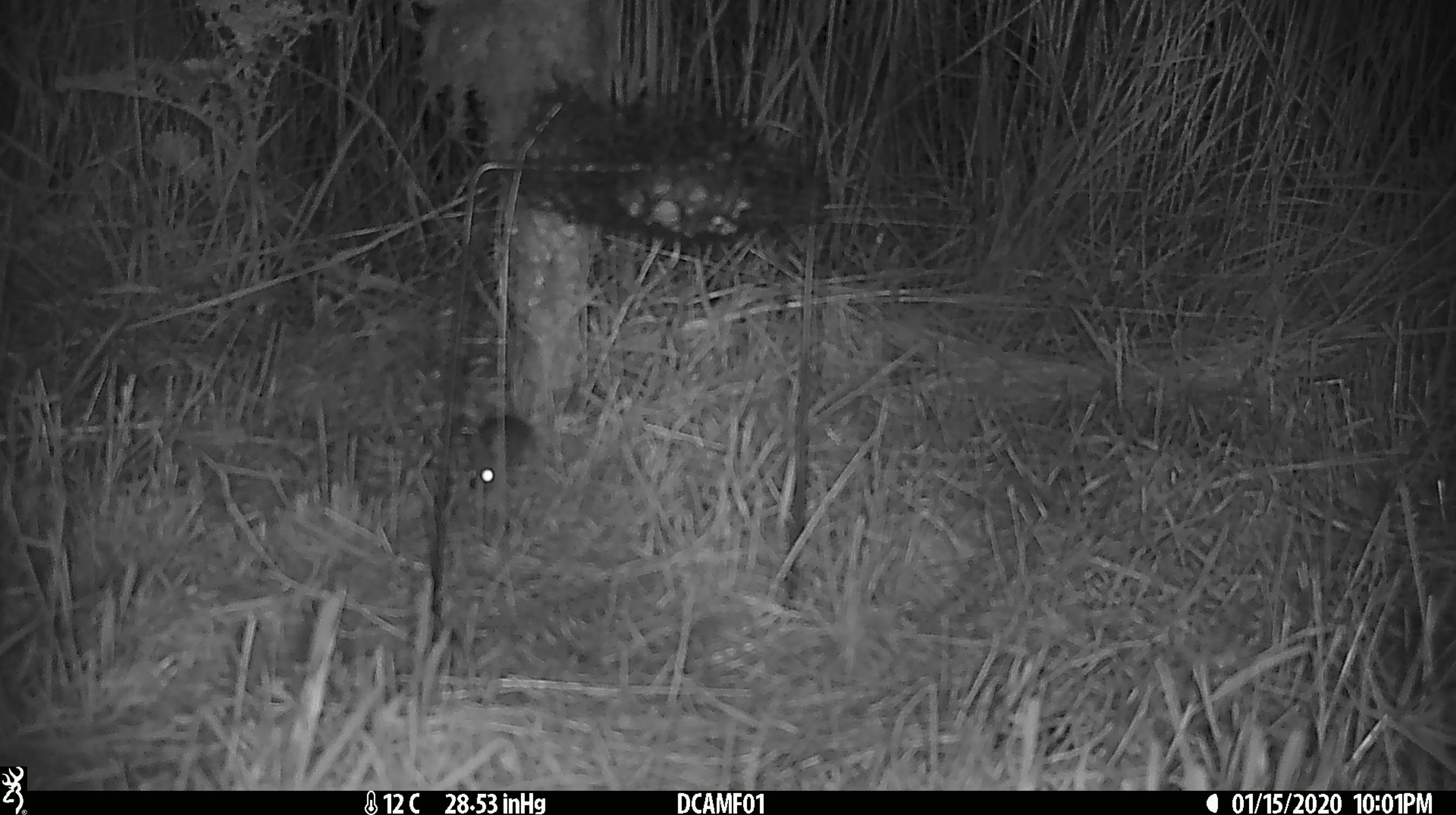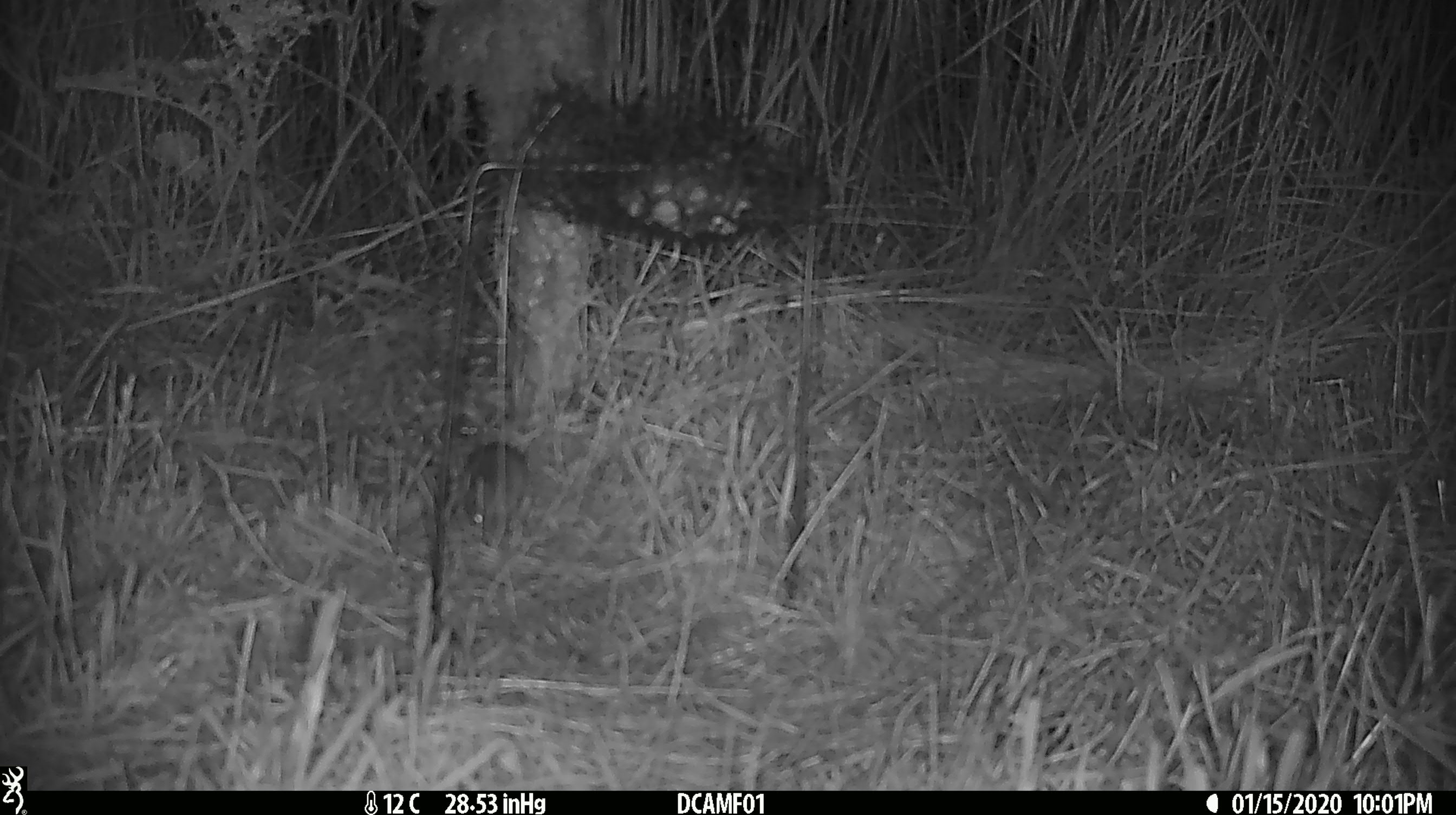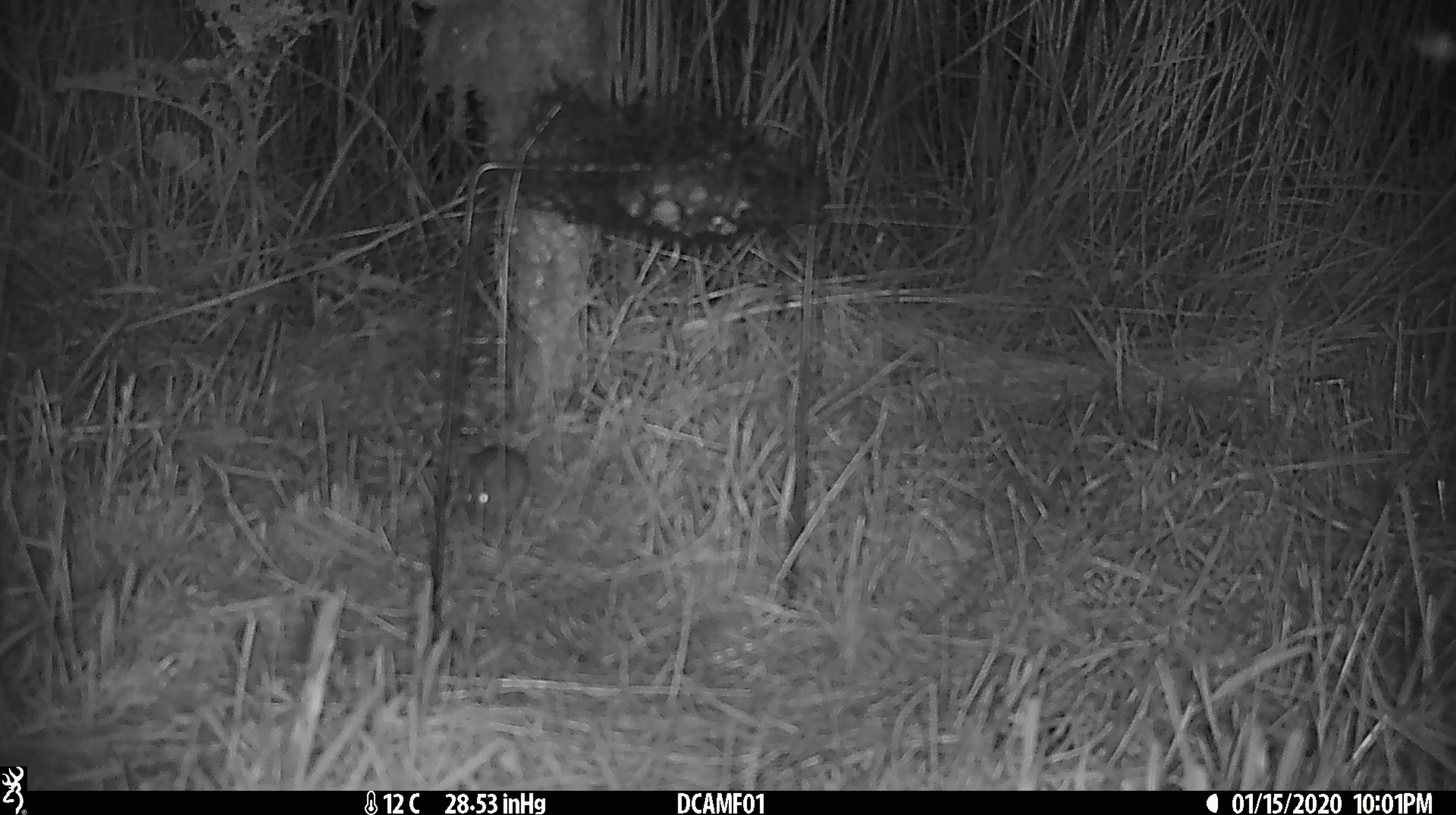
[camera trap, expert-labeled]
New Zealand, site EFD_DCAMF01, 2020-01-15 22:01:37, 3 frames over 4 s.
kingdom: Animalia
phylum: Chordata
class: Mammalia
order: Rodentia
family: Muridae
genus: Mus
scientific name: Mus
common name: mouse